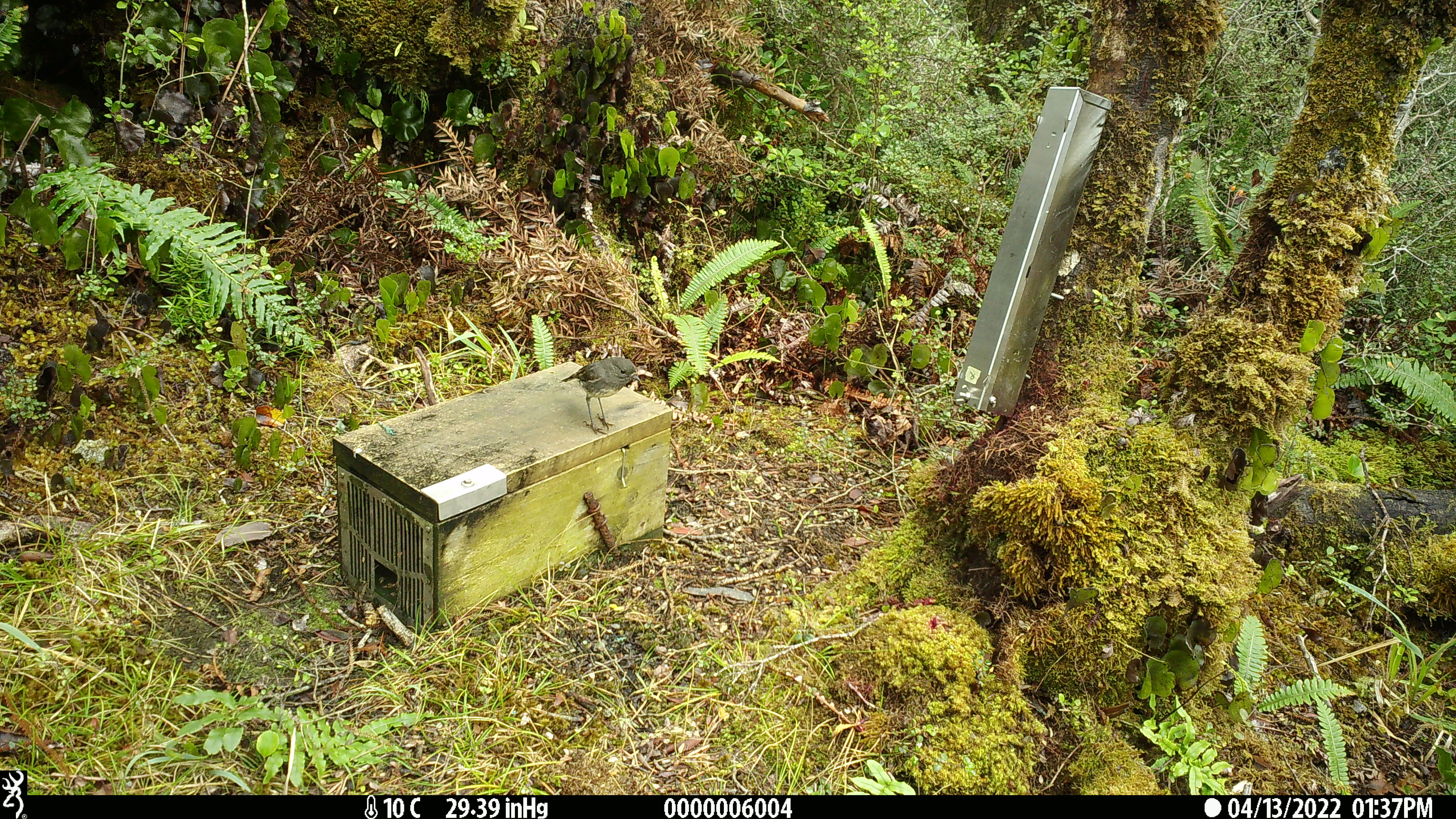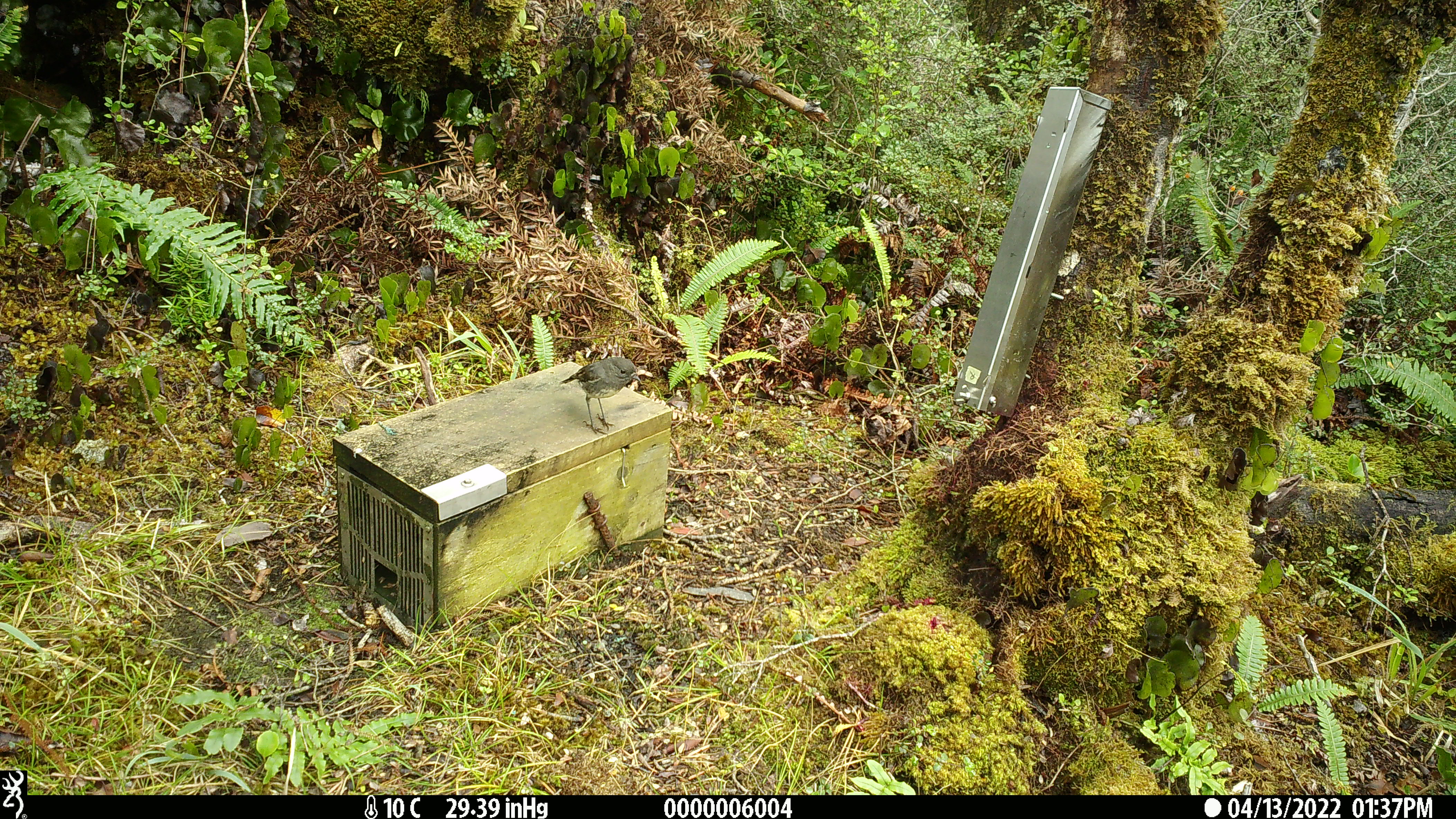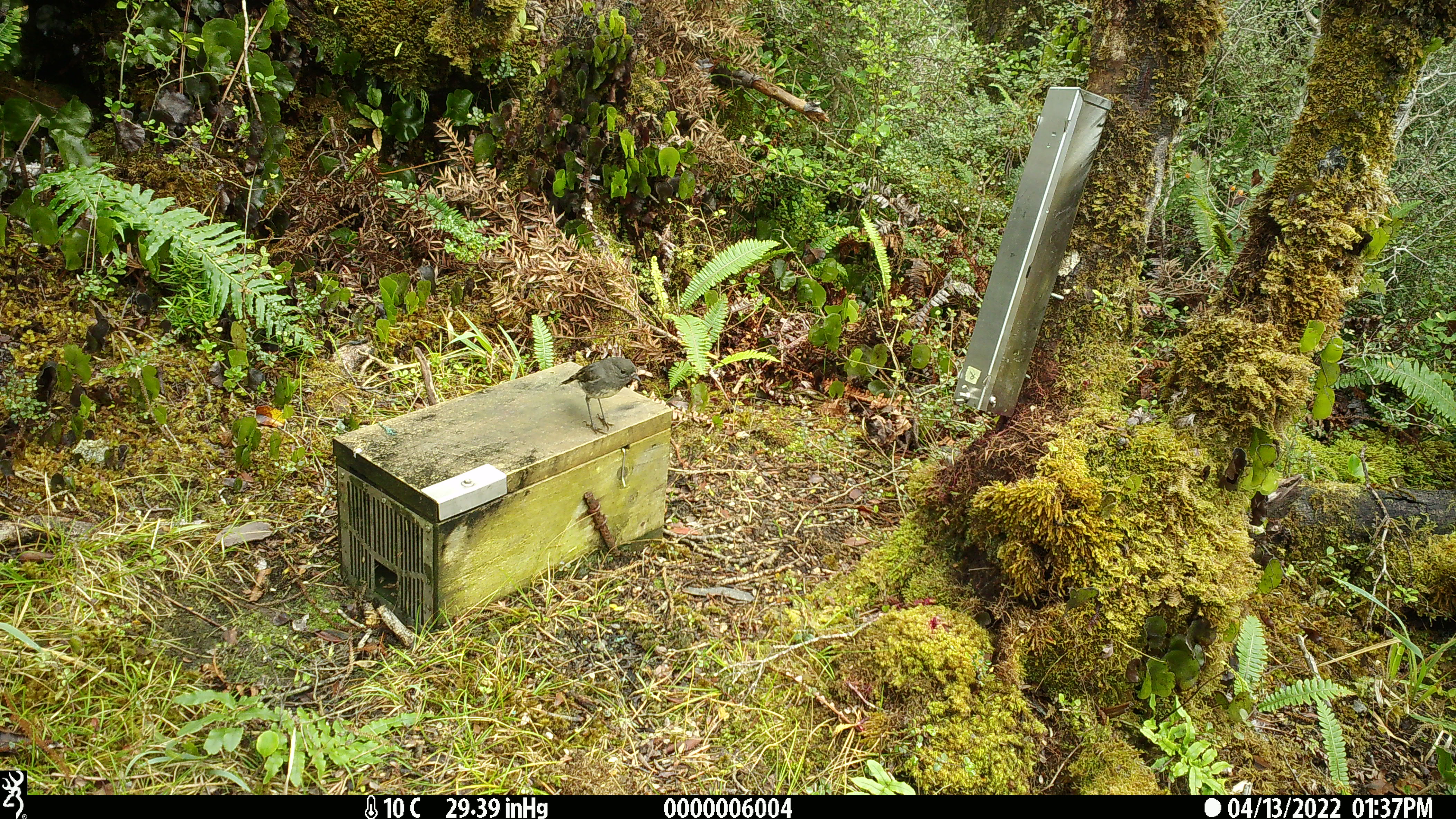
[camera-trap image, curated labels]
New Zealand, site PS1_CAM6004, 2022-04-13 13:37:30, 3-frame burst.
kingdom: Animalia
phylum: Chordata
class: Aves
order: Passeriformes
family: Petroicidae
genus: Petroica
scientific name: Petroica australis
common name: new zealand robin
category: robin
Robin (new zealand robin) (Petroica australis).